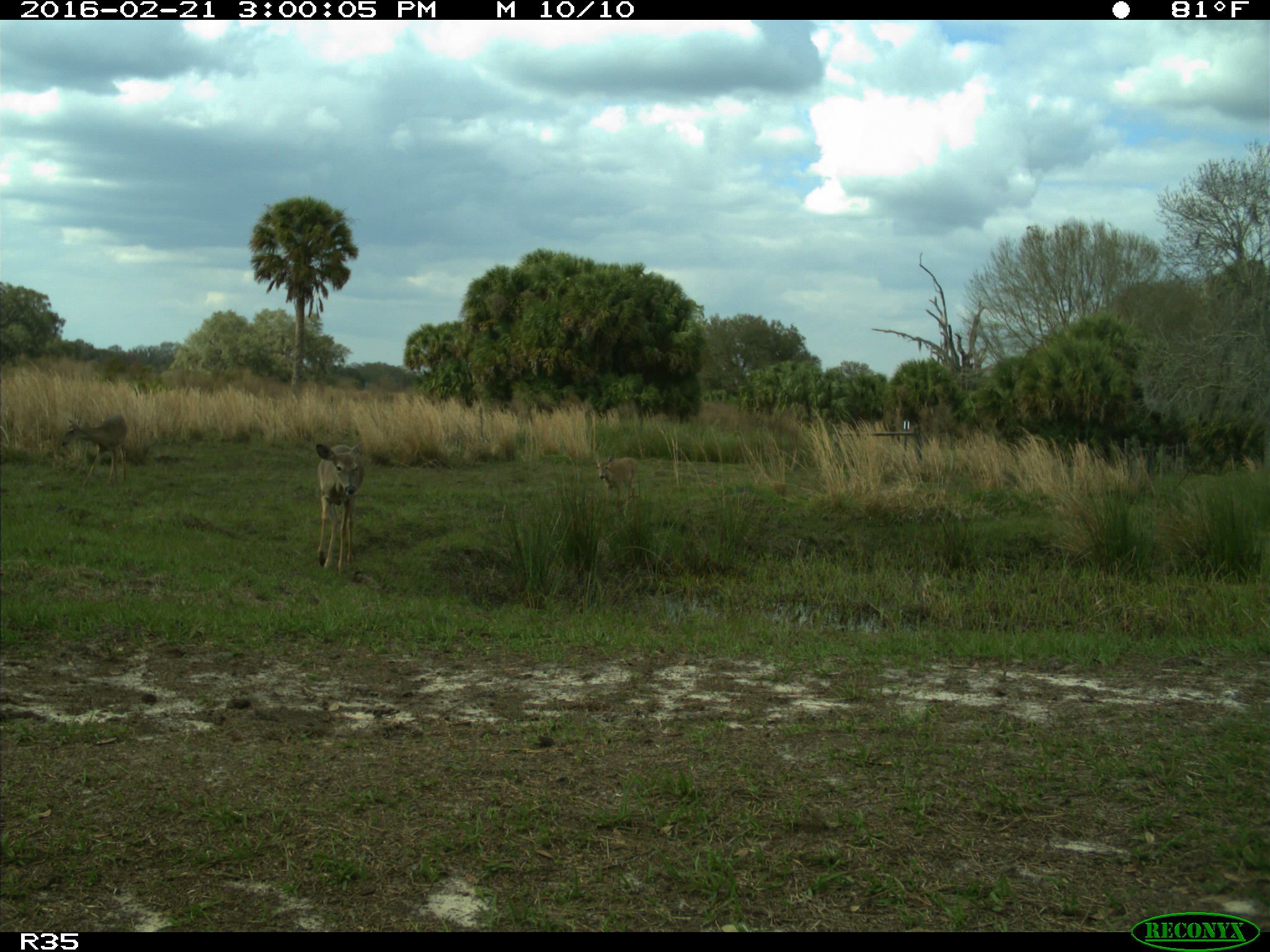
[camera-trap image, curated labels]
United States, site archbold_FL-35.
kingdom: Animalia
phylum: Chordata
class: Mammalia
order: Artiodactyla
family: Cervidae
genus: Odocoileus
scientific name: Odocoileus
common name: deer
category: unidentified deer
Unidentified deer (deer) (Odocoileus).